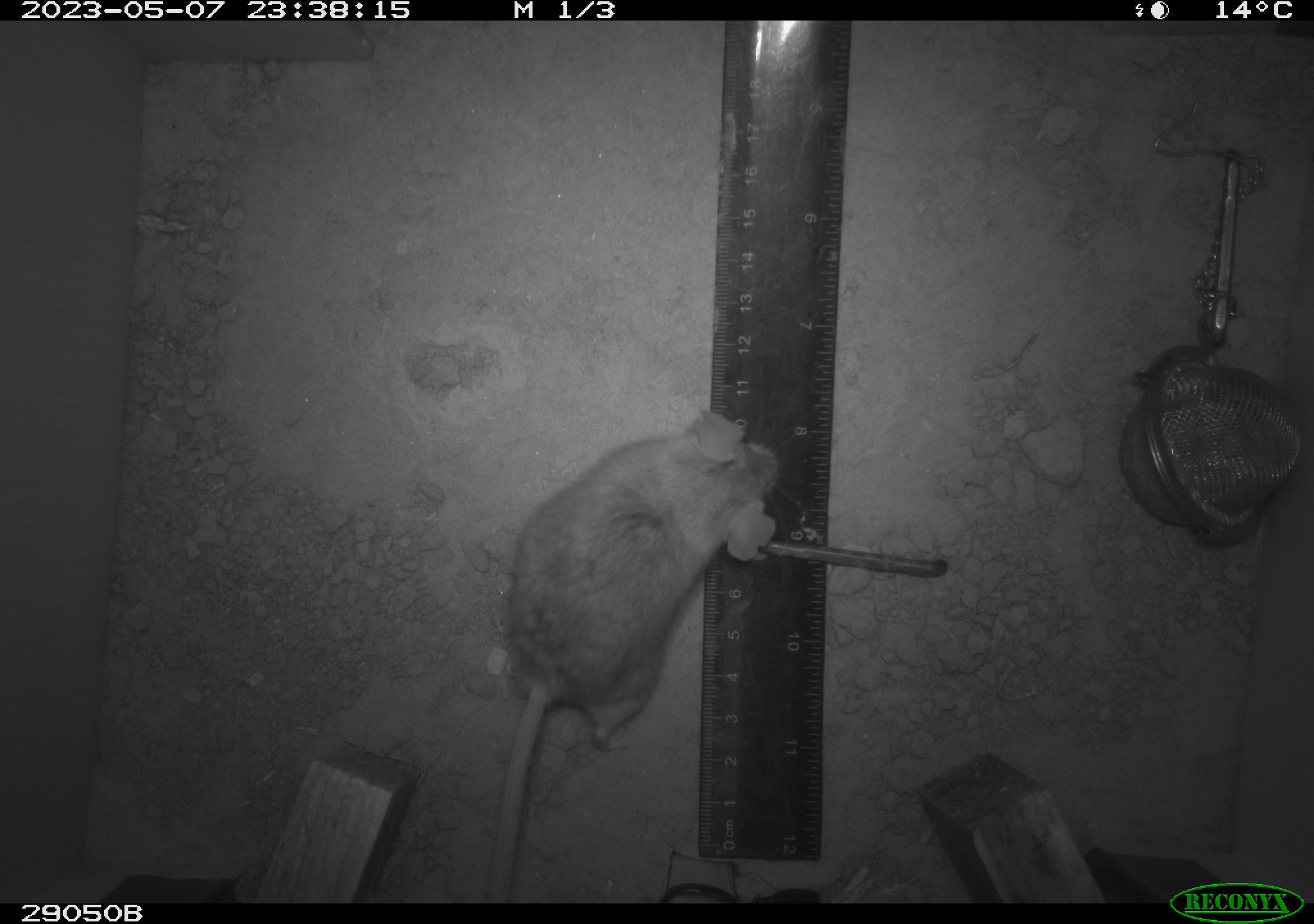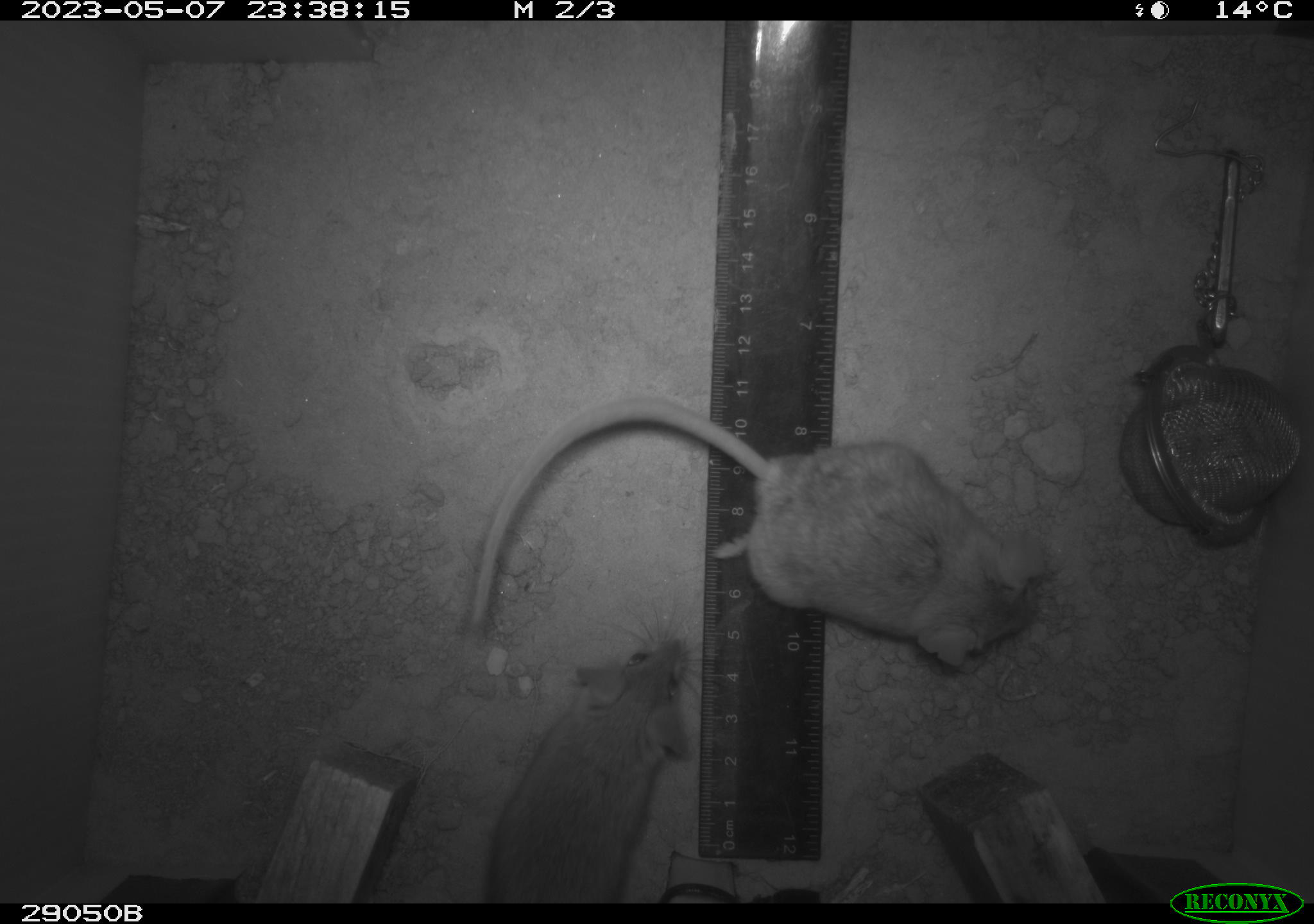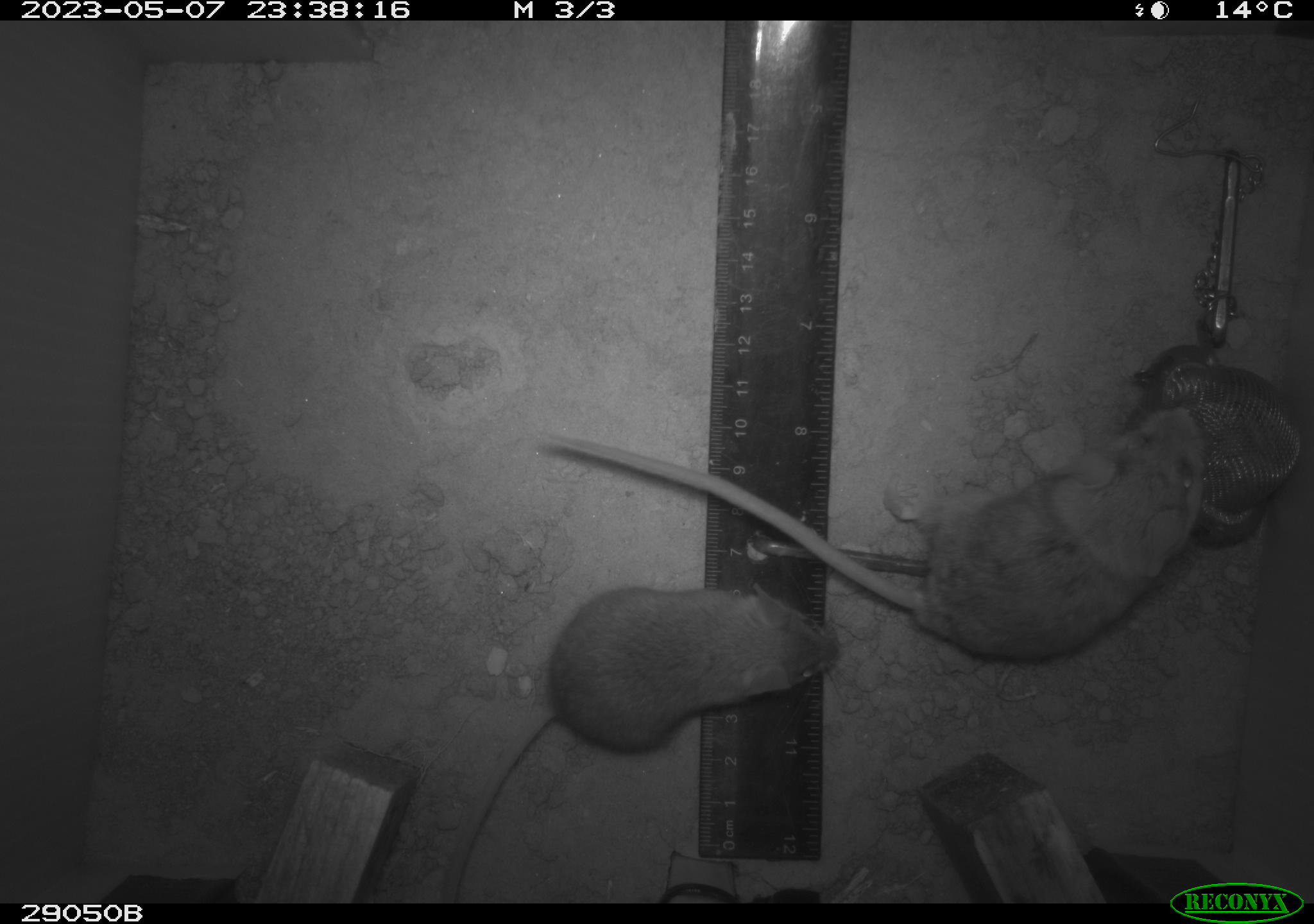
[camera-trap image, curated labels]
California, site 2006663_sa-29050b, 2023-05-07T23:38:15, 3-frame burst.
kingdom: Animalia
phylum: Chordata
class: Mammalia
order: Rodentia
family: Cricetidae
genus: Peromyscus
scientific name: Peromyscus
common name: deer mice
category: peromyscus species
Peromyscus species (deer mice) (Peromyscus).